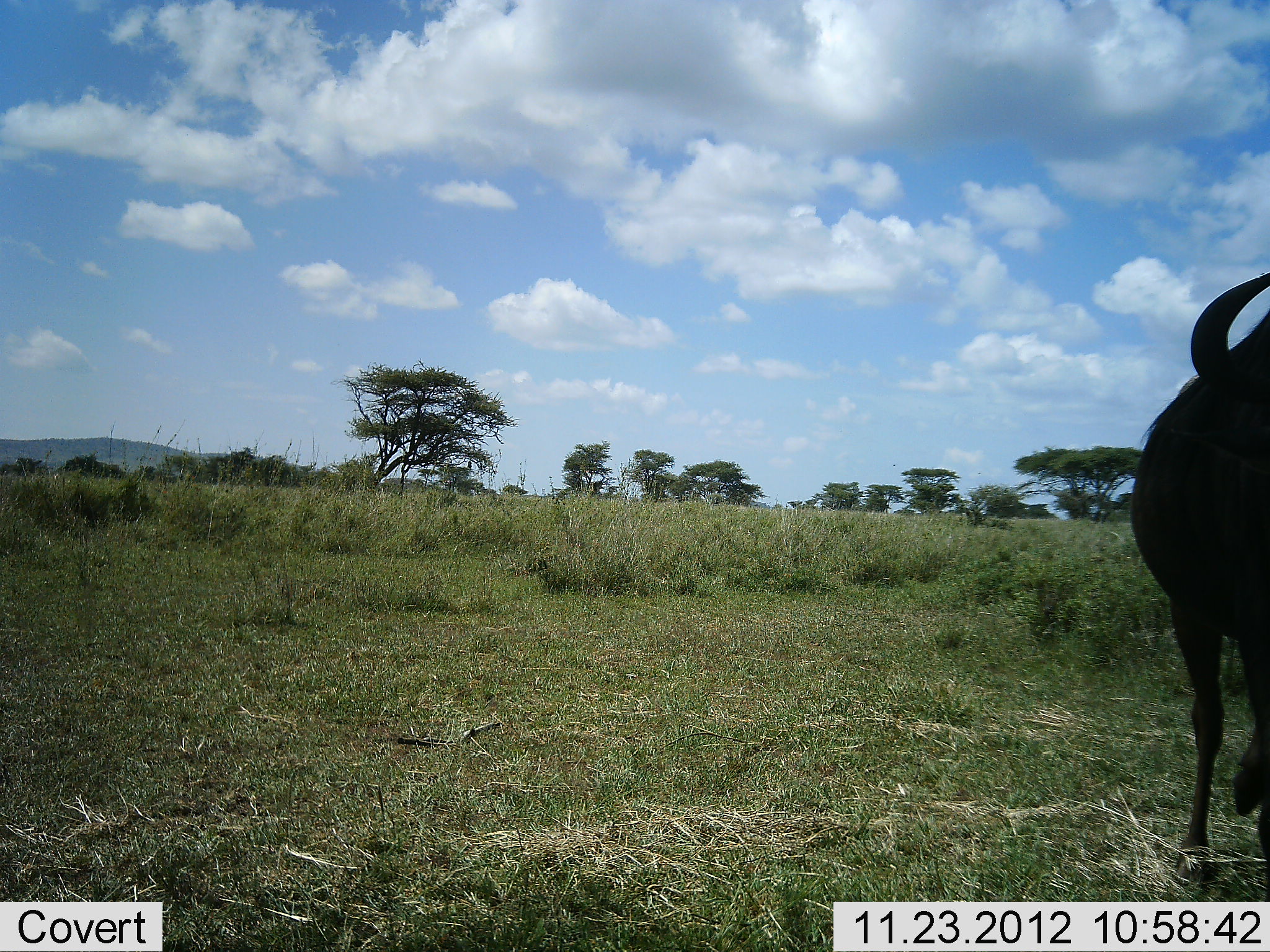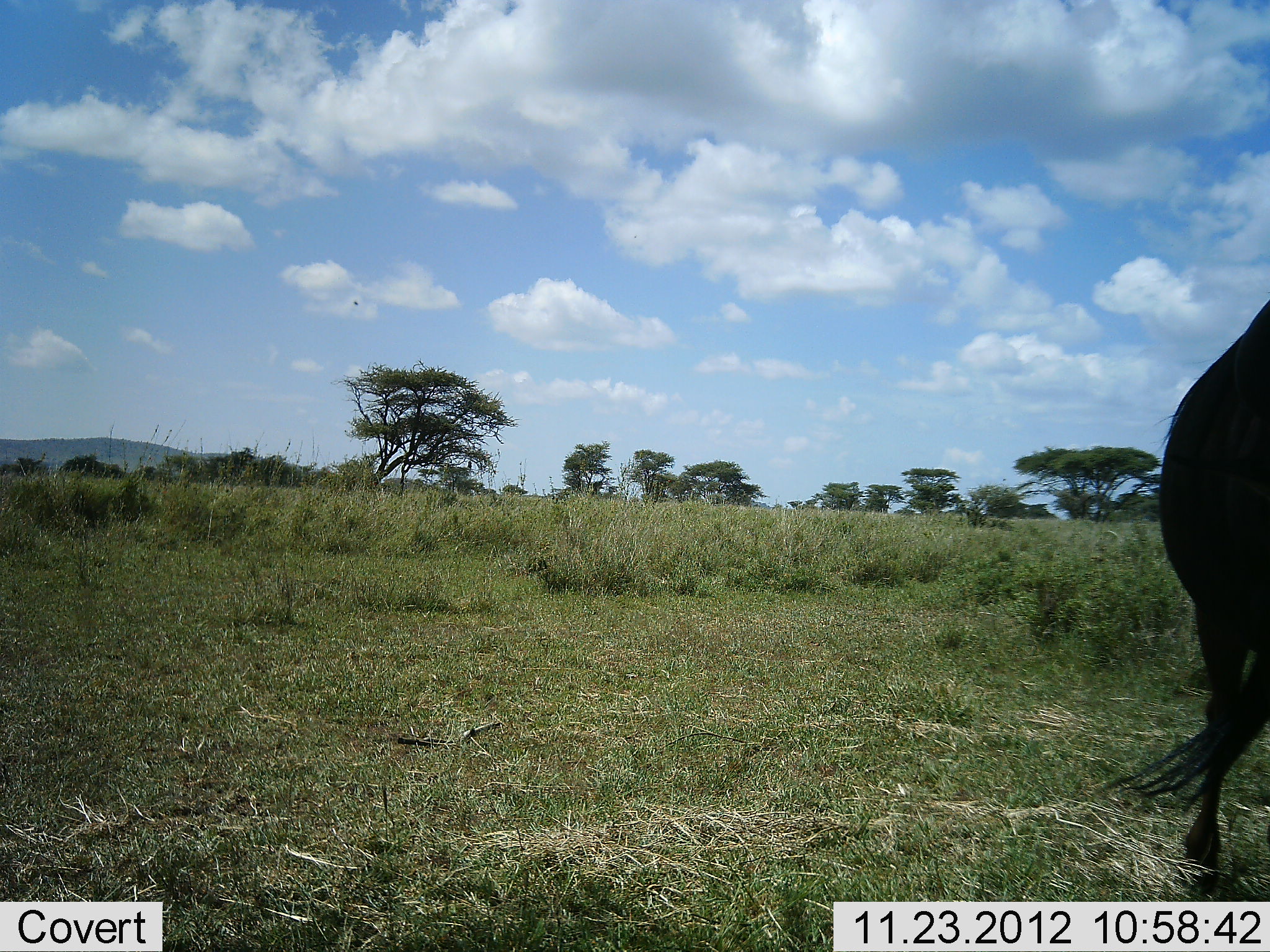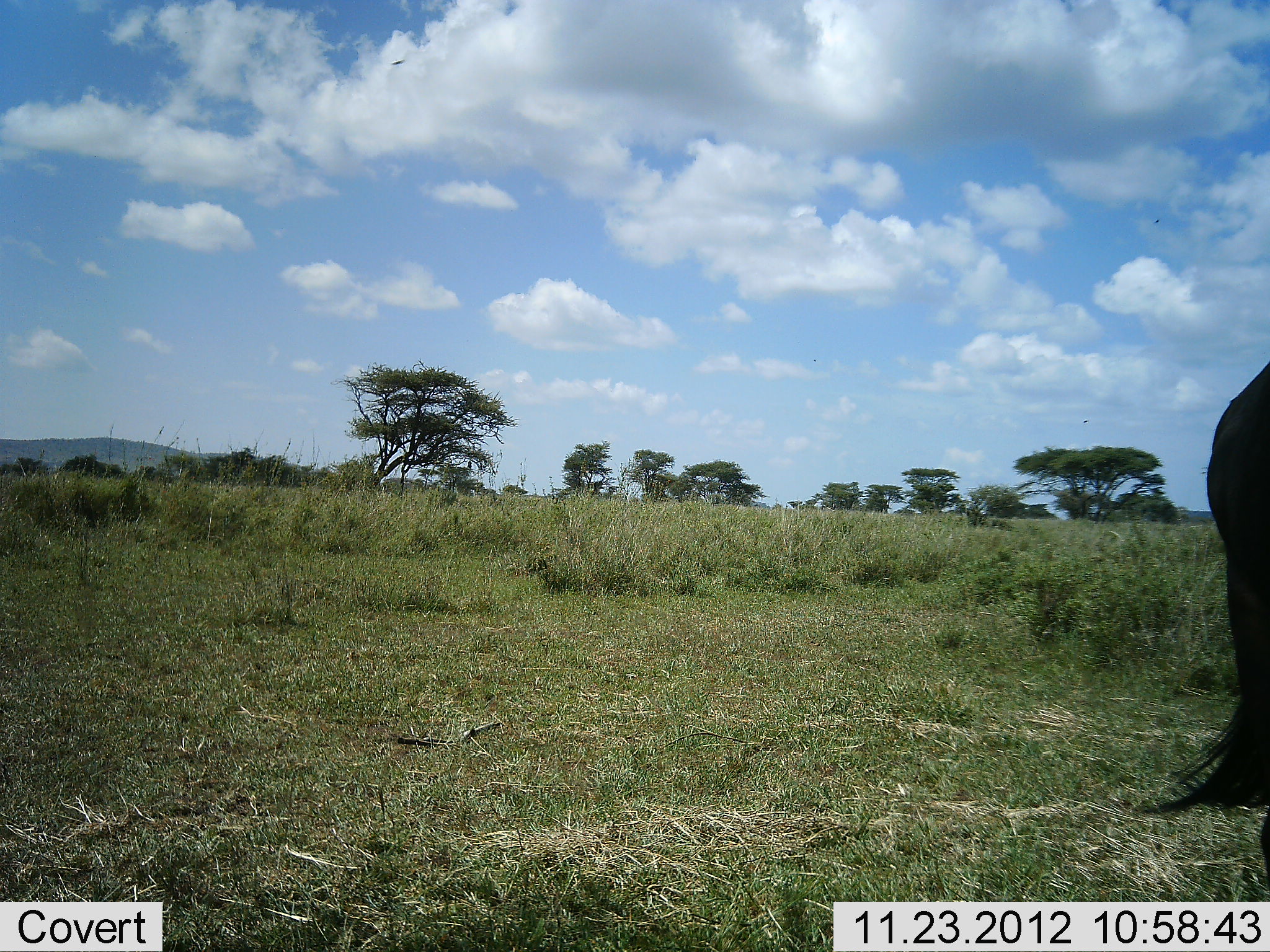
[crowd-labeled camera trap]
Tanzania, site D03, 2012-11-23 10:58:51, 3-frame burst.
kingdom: Animalia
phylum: Chordata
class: Mammalia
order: Artiodactyla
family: Bovidae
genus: Connochaetes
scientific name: Connochaetes taurinus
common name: blue wildebeest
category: wildebeest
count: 1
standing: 36%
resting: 0%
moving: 64%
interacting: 0%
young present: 0%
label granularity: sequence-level